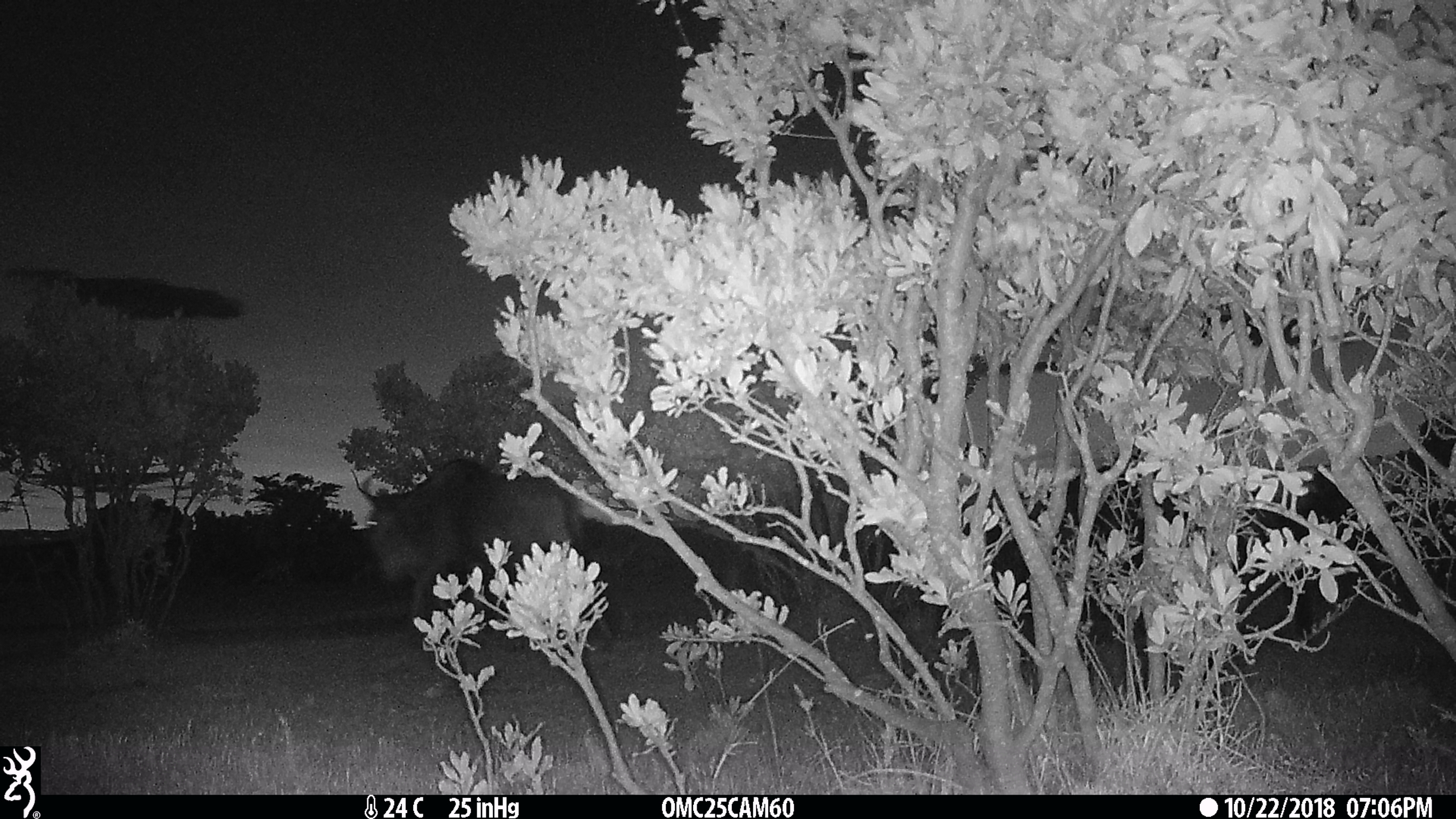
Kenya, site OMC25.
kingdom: Animalia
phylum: Chordata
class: Mammalia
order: Artiodactyla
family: Bovidae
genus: Connochaetes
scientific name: Connochaetes taurinus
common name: blue wildebeest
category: wildebeest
Wildebeest (blue wildebeest) (Connochaetes taurinus).